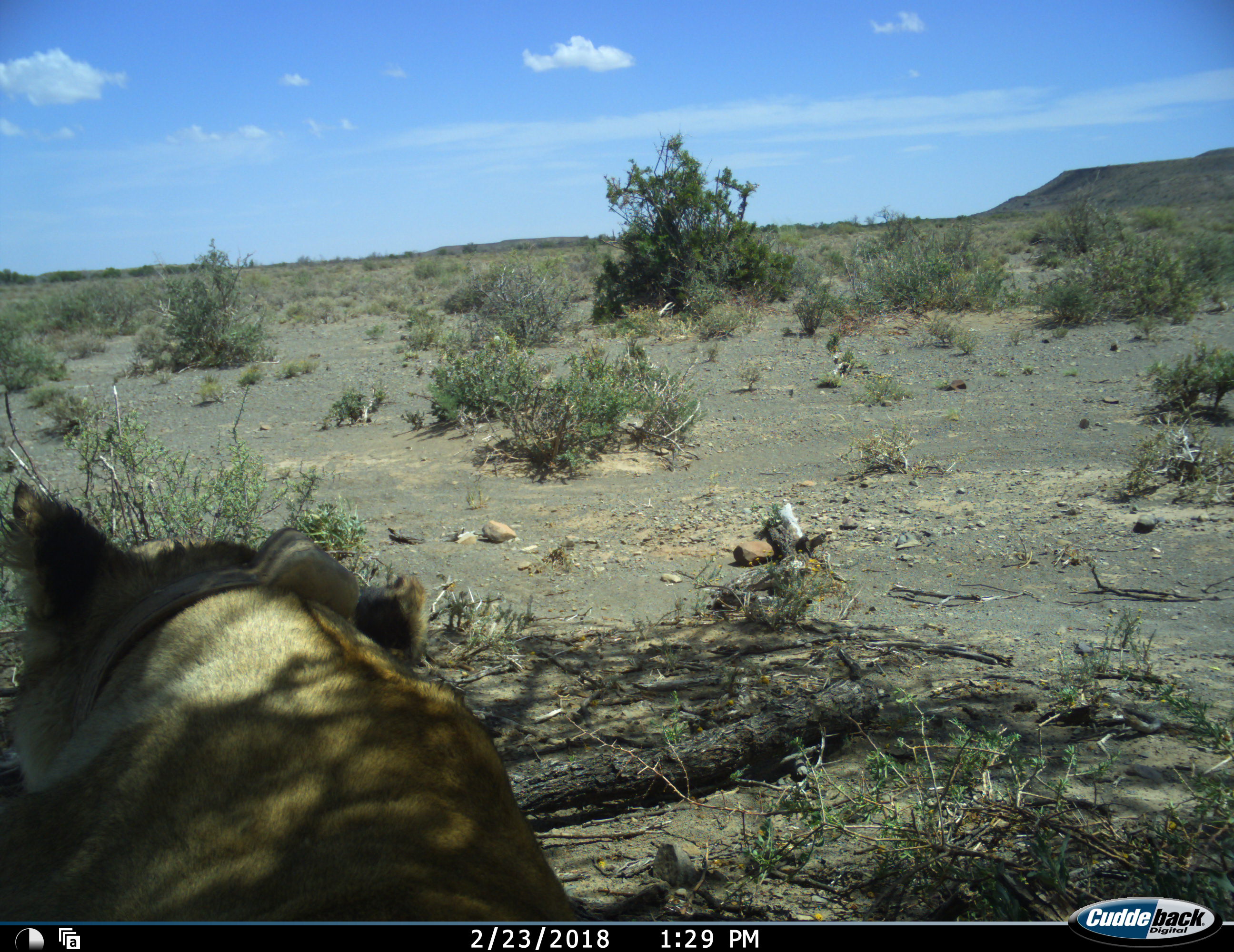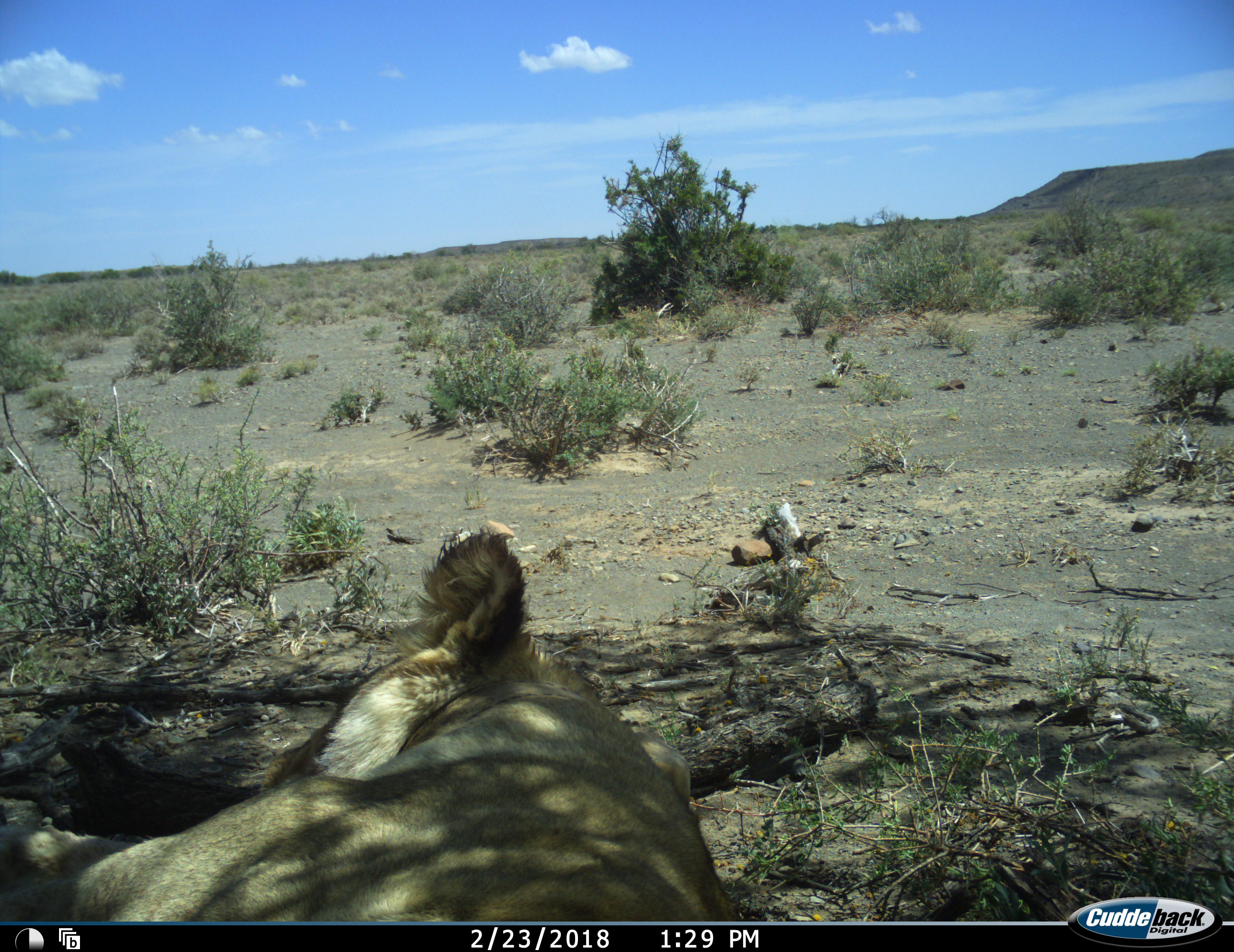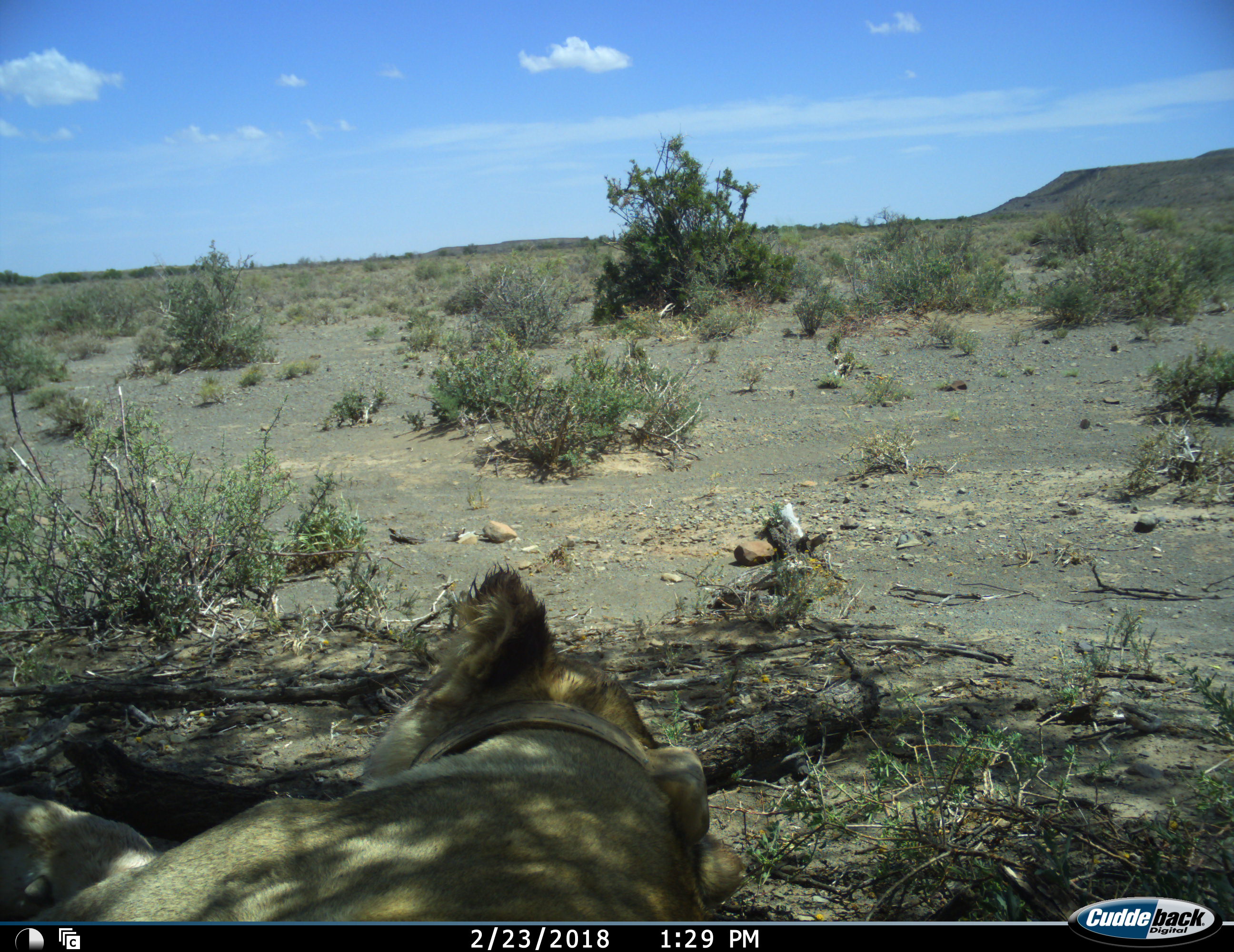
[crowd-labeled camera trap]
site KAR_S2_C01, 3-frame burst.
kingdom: Animalia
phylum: Chordata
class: Mammalia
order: Carnivora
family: Felidae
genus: Panthera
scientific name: Panthera leo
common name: lion female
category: lionfemale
Lionfemale (lion female) (Panthera leo), count 1. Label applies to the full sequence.